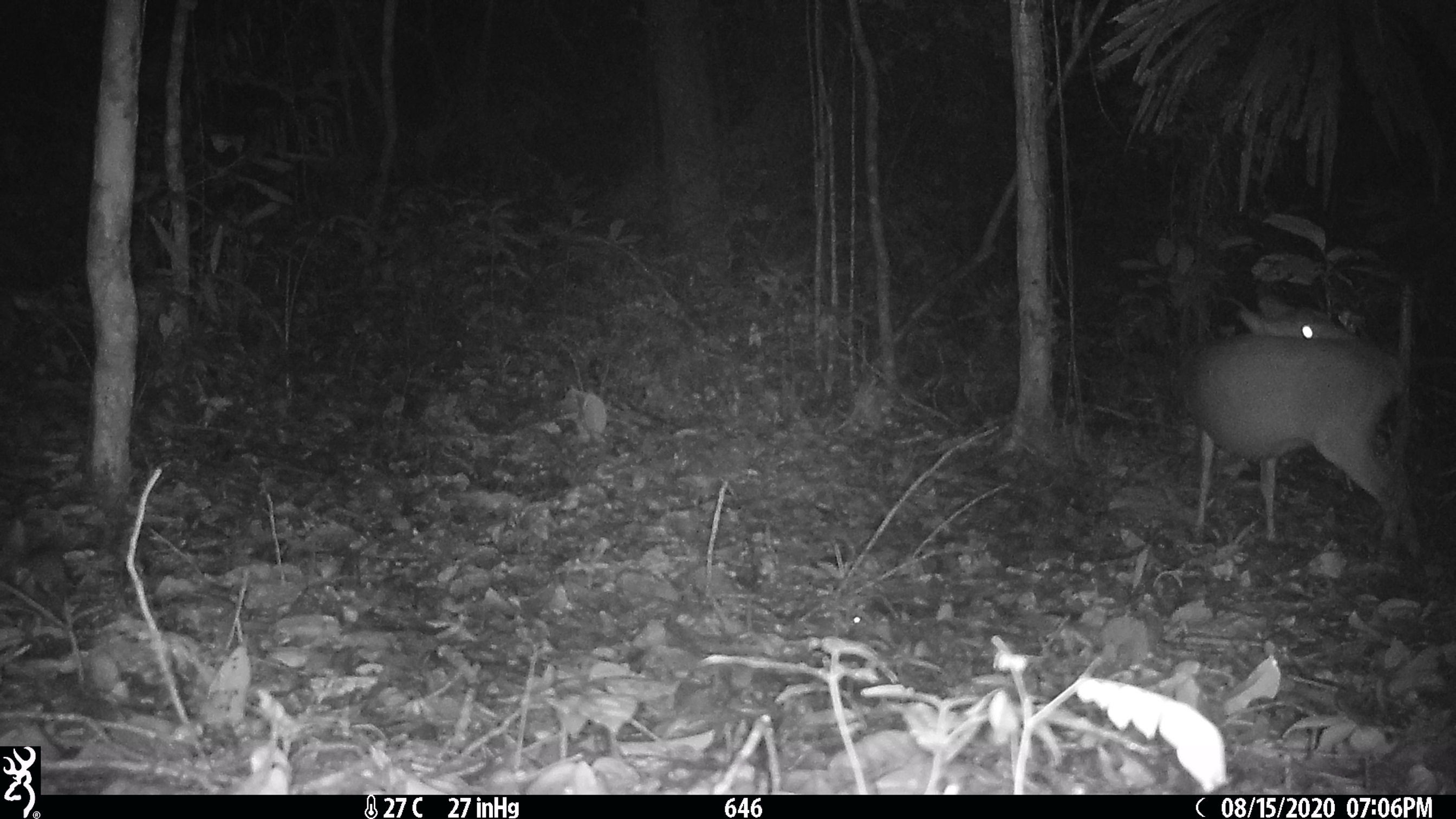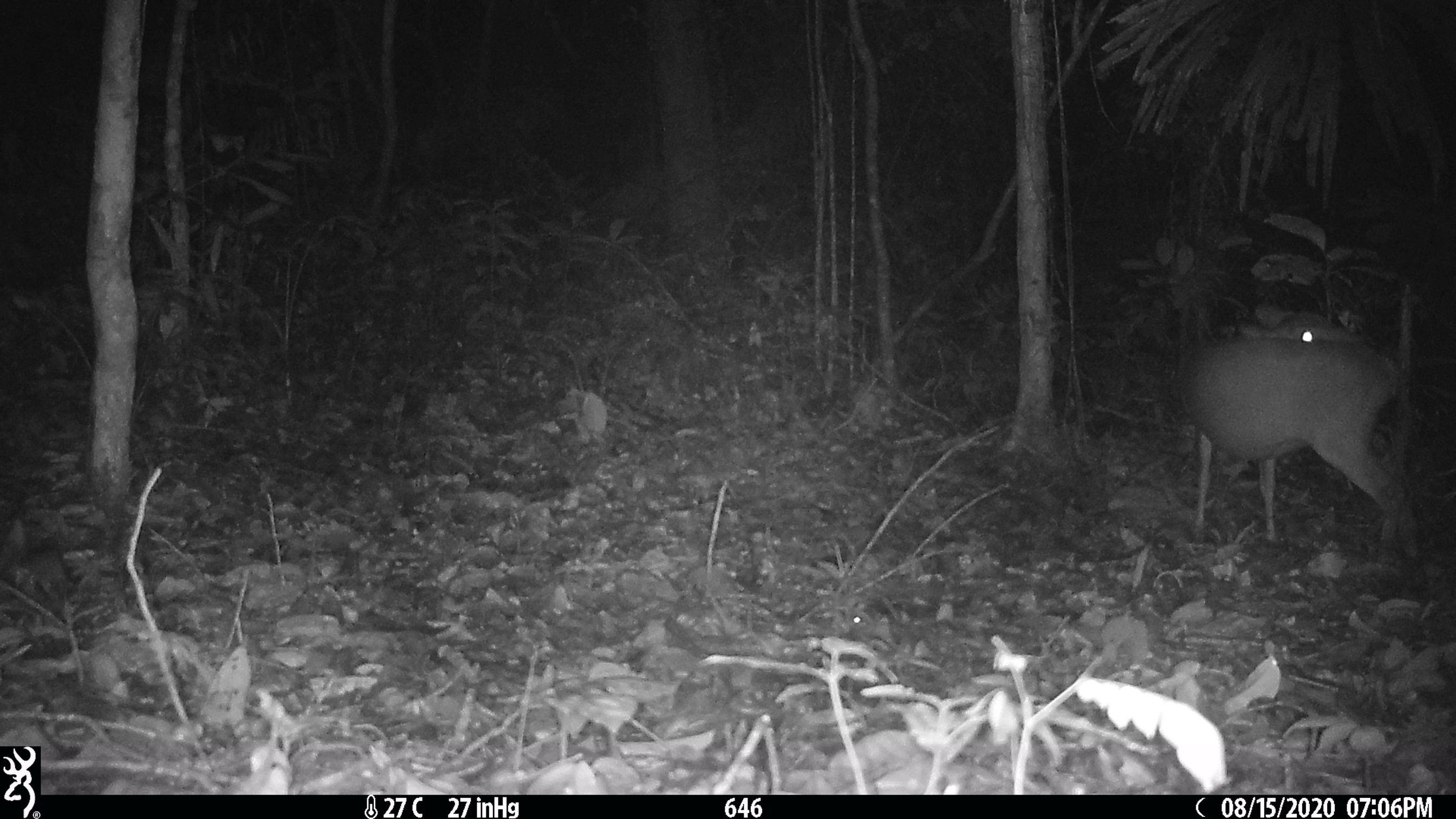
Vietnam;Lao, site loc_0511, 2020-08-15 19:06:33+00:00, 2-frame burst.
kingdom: Animalia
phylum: Chordata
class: Mammalia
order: Artiodactyla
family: Cervidae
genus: Muntiacus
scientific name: Muntiacus vuquangensis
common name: large-antlered muntjac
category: large antlered muntjac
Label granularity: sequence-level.